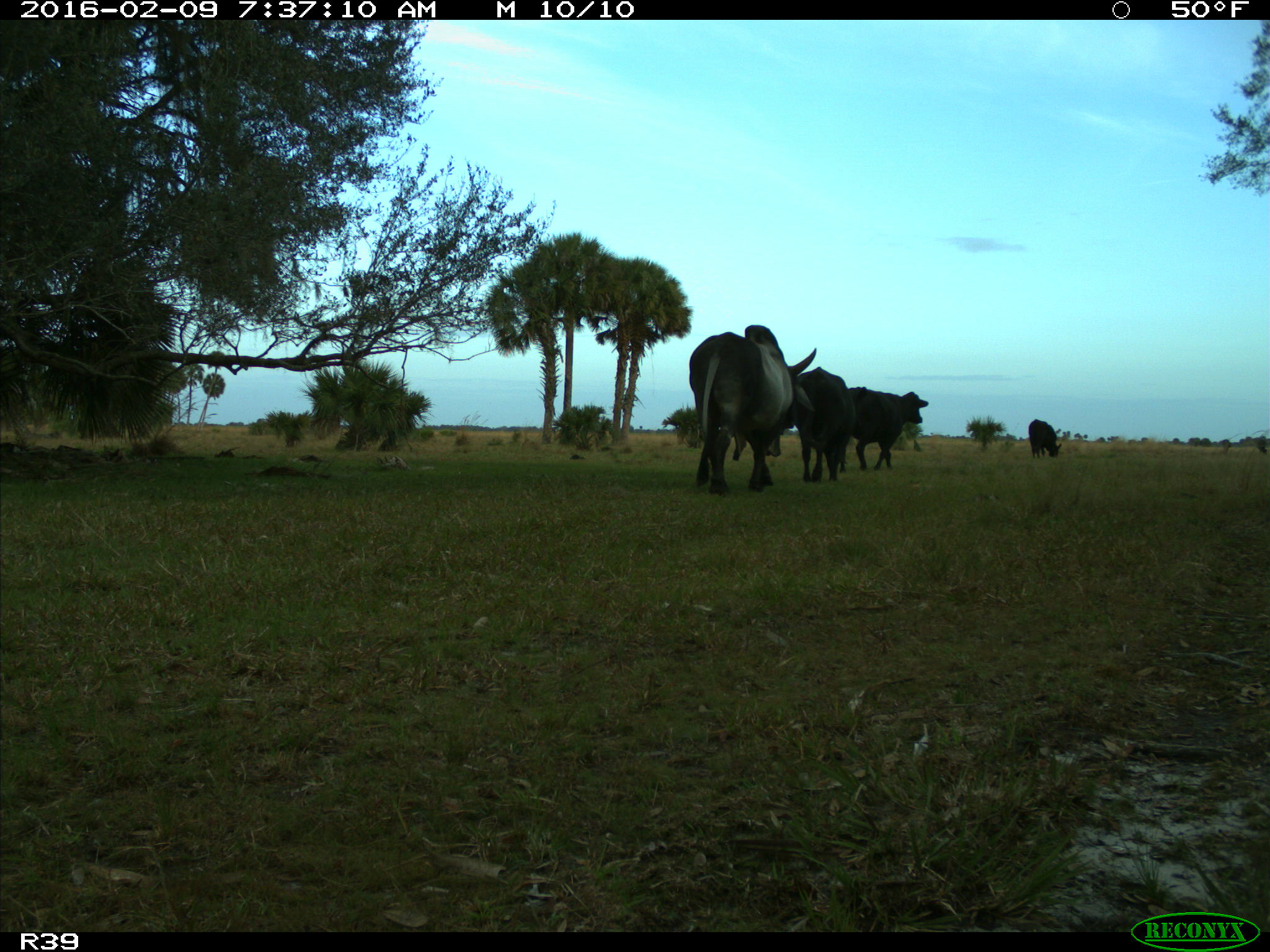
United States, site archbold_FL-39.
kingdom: Animalia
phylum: Chordata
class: Mammalia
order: Artiodactyla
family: Bovidae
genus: Bos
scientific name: Bos taurus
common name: domestic cow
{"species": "Bos taurus (domestic cow)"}